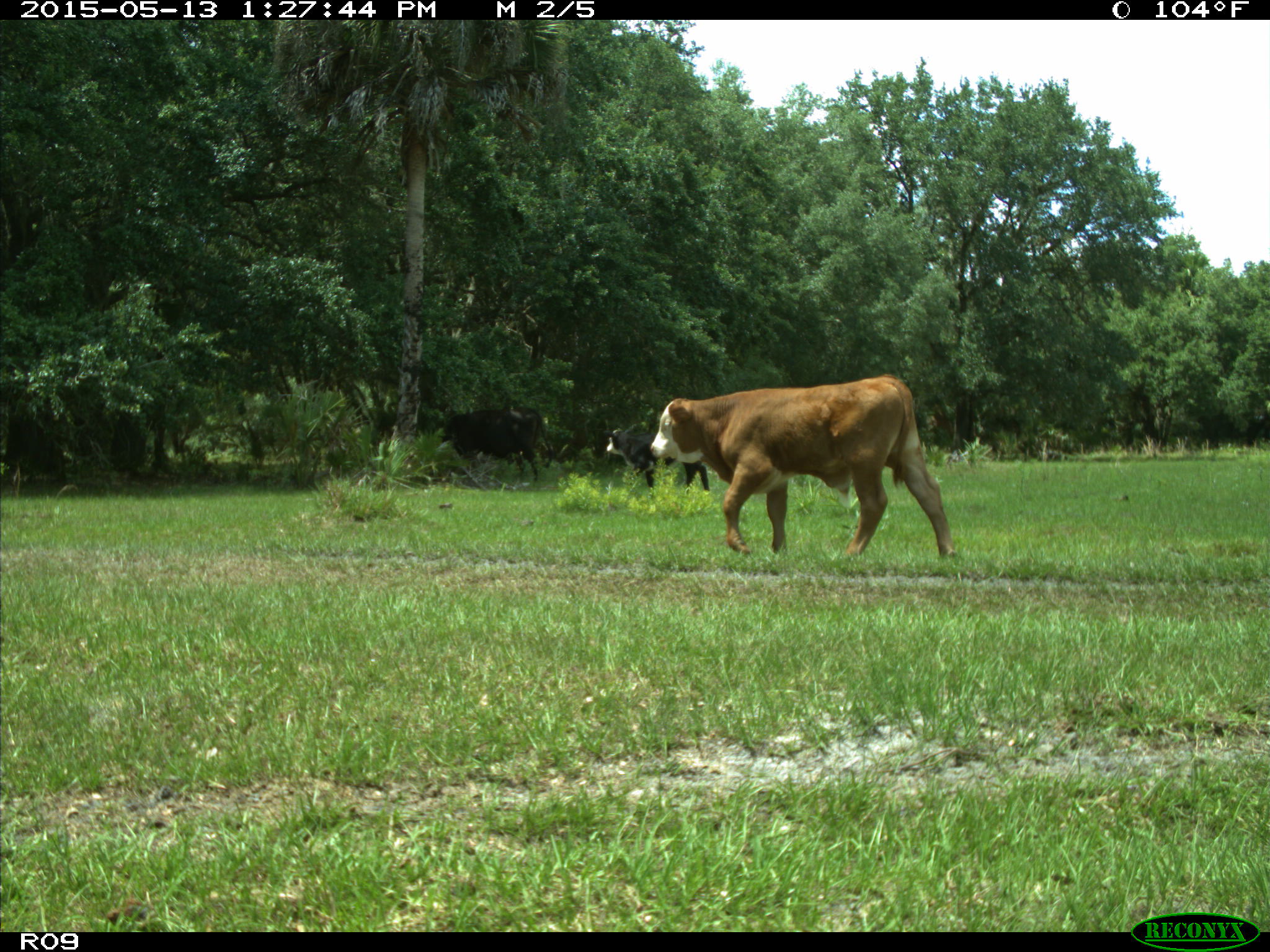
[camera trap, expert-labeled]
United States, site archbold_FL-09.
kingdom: Animalia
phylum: Chordata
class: Mammalia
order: Artiodactyla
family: Bovidae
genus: Bos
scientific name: Bos taurus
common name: domestic cow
Bos taurus (domestic cow).